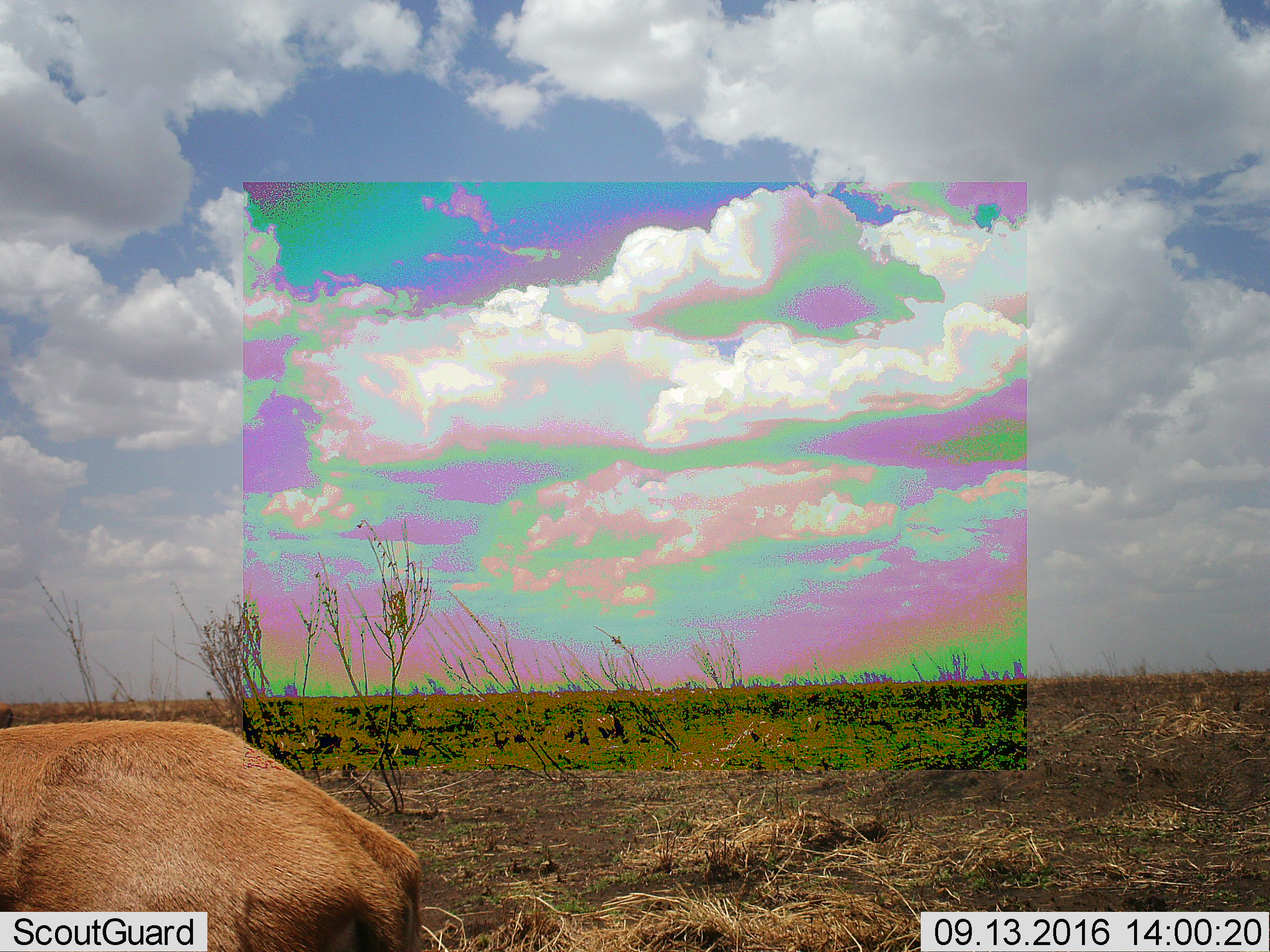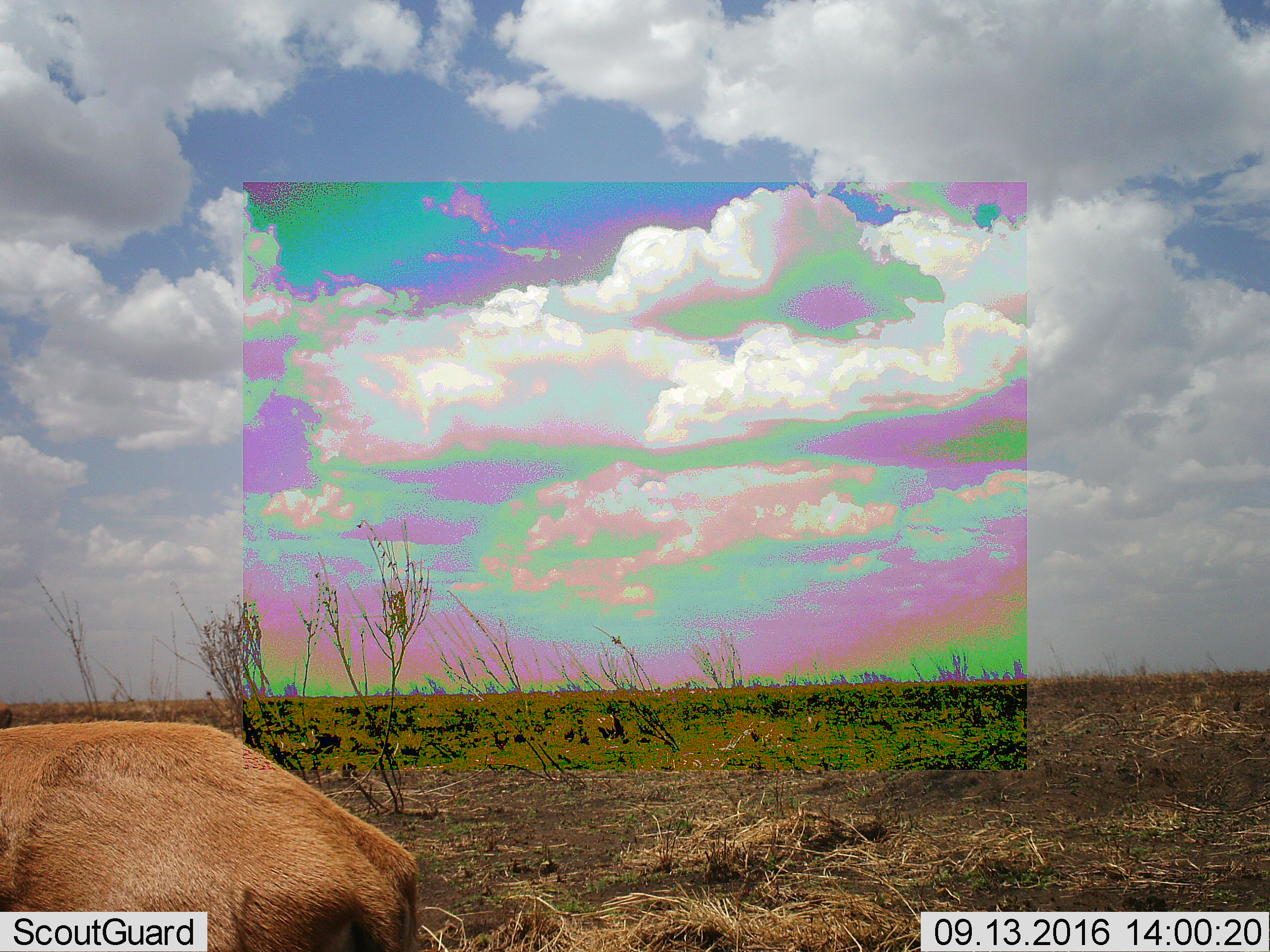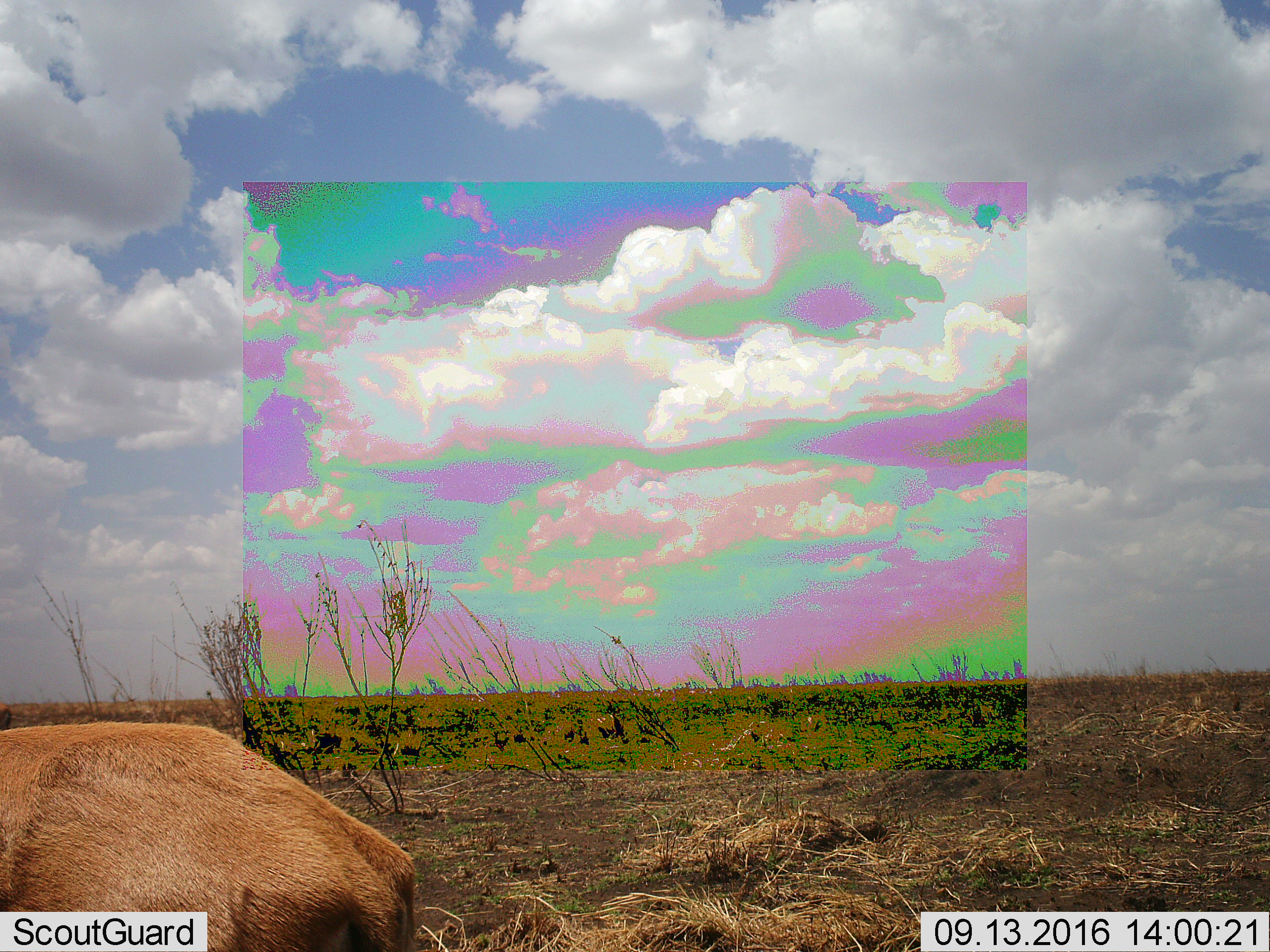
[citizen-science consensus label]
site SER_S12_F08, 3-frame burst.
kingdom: Animalia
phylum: Chordata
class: Mammalia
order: Artiodactyla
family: Bovidae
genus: Eudorcas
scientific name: Eudorcas thomsonii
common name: thomson's gazelle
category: gazellethomsons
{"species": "gazellethomsons (thomson's gazelle) (Eudorcas thomsonii)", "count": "1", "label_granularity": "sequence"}